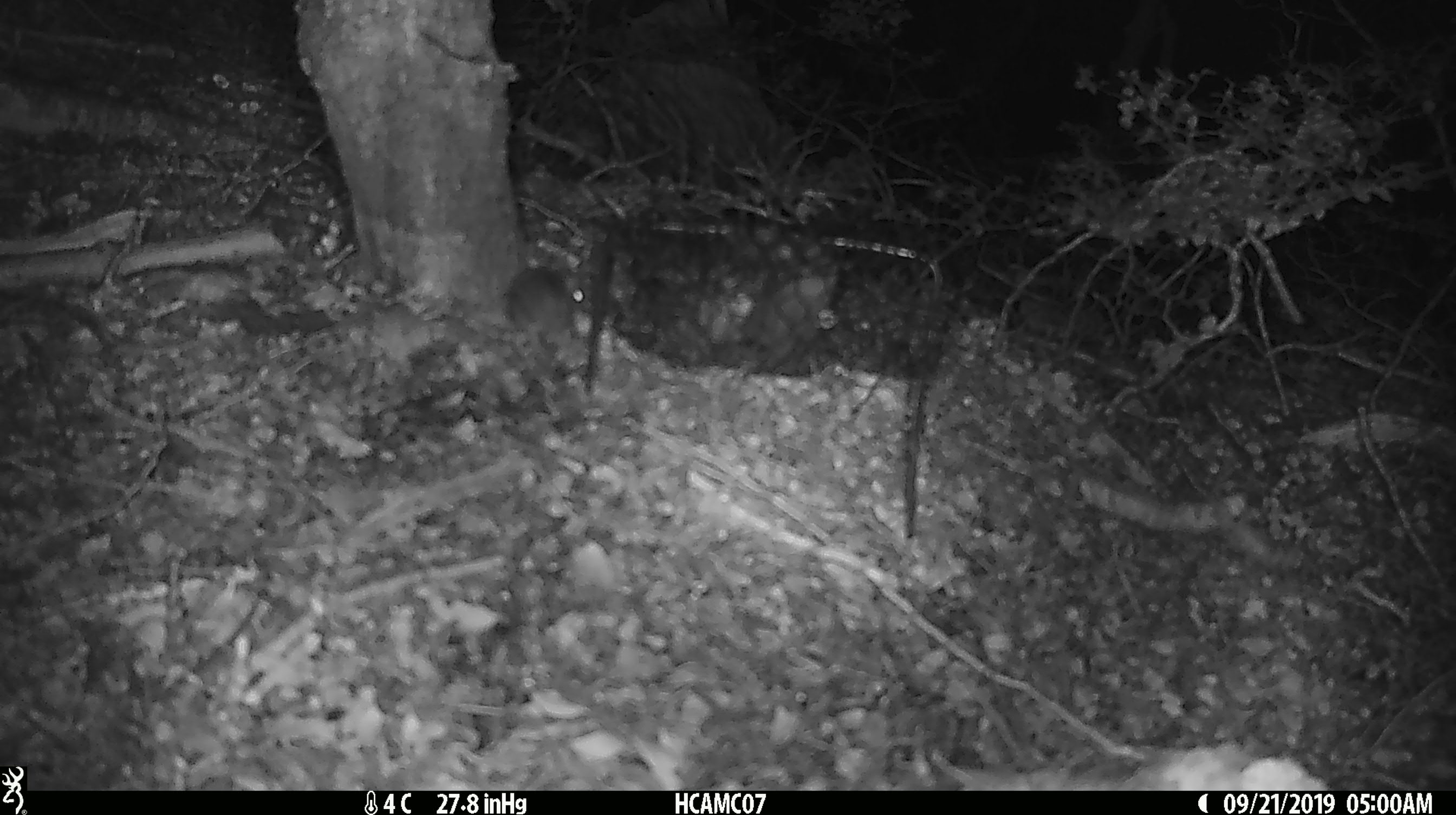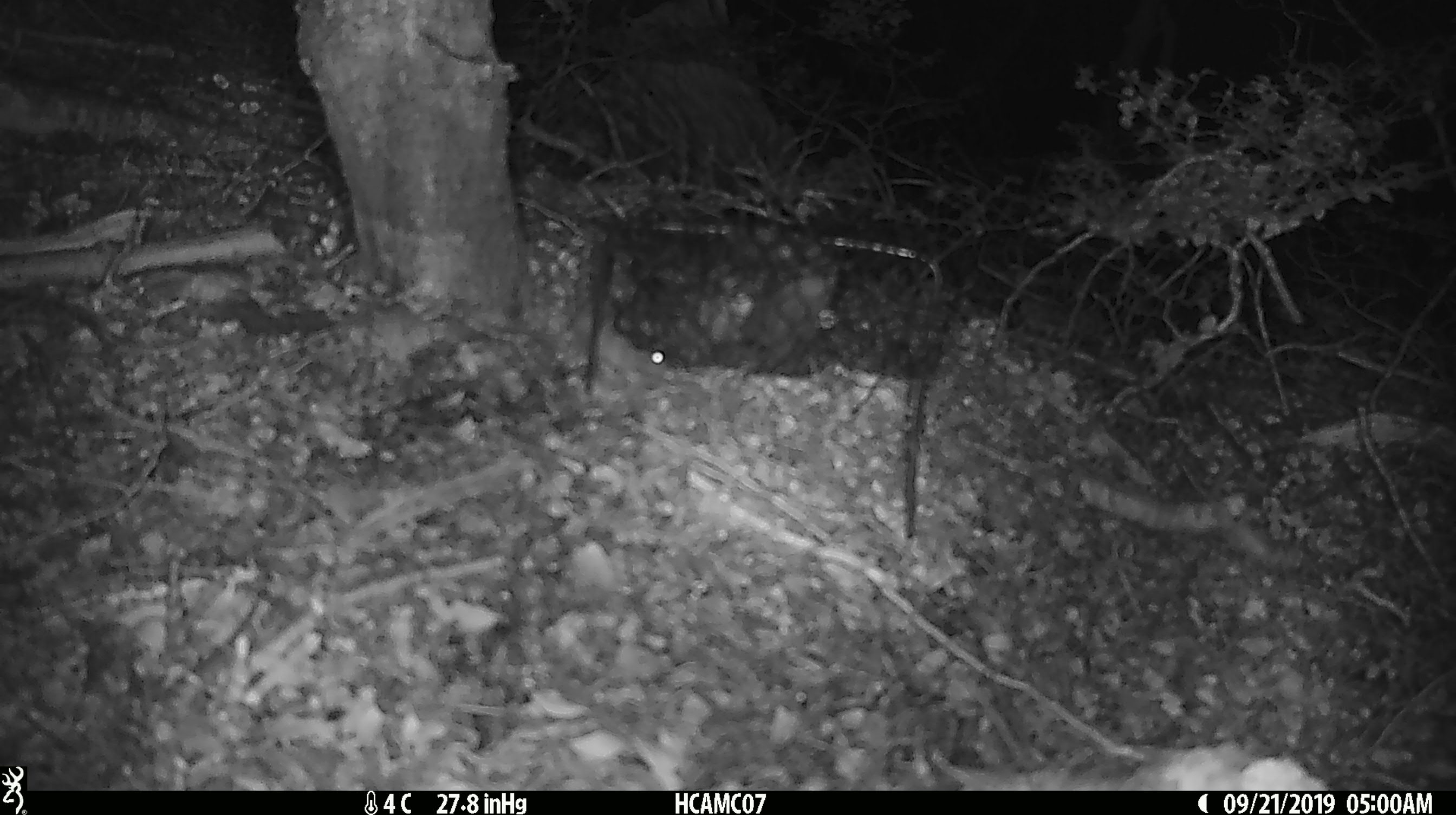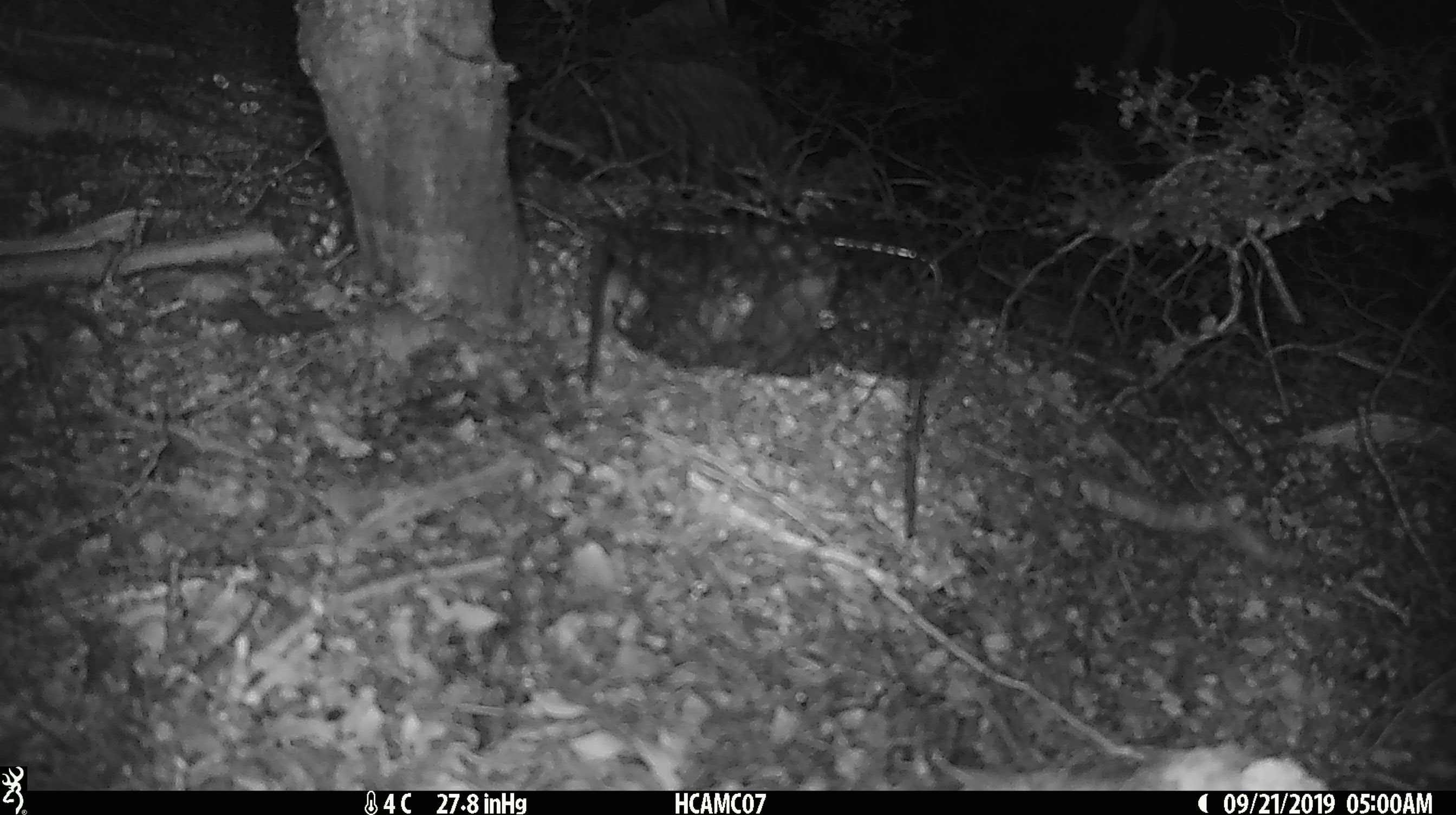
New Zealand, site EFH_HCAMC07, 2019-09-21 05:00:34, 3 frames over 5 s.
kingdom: Animalia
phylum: Chordata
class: Mammalia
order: Rodentia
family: Muridae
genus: Mus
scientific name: Mus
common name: mouse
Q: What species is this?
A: Mouse (Mus).